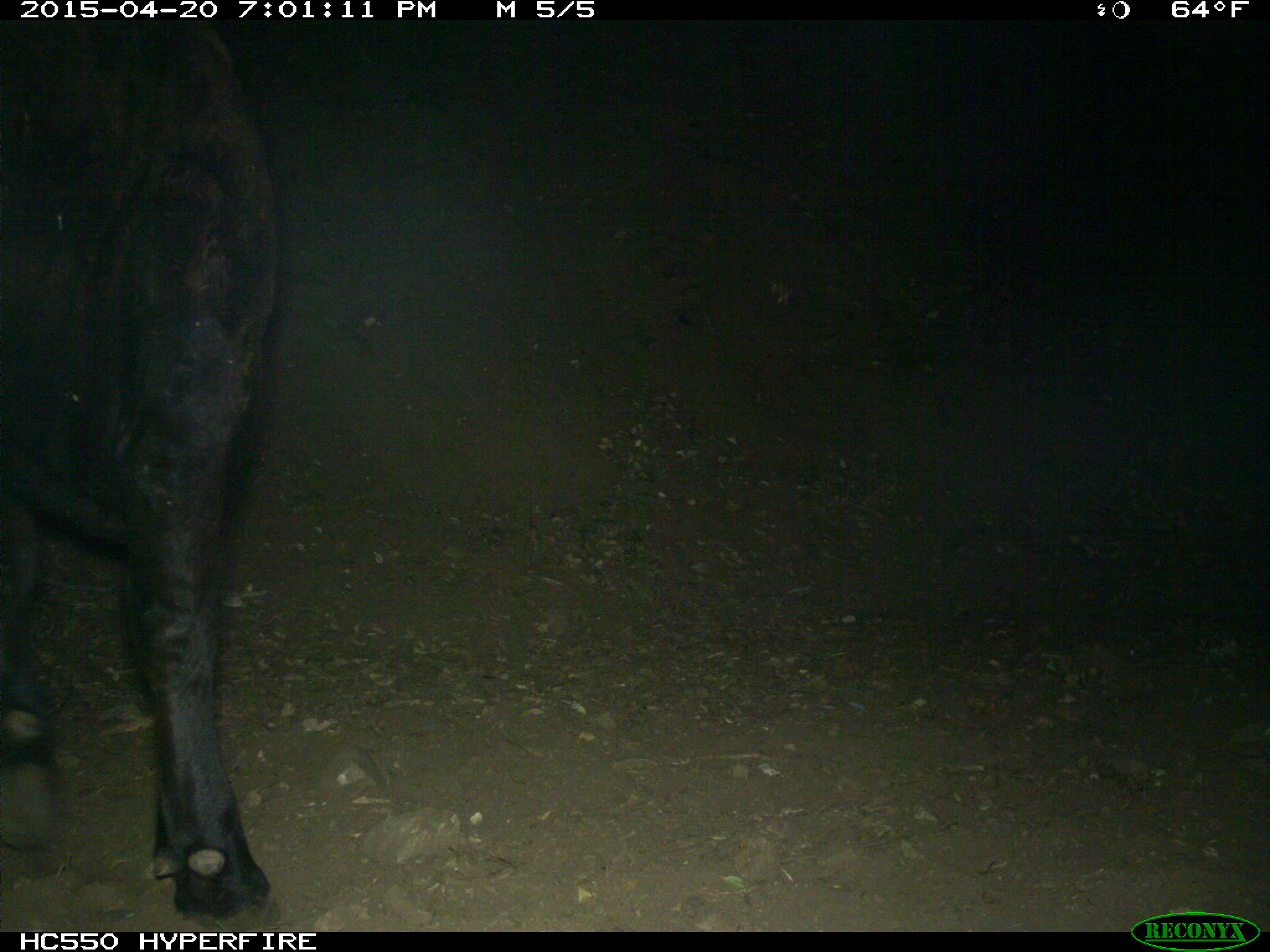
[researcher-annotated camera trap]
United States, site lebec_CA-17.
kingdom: Animalia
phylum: Chordata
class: Mammalia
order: Artiodactyla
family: Bovidae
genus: Bos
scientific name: Bos taurus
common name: domestic cow